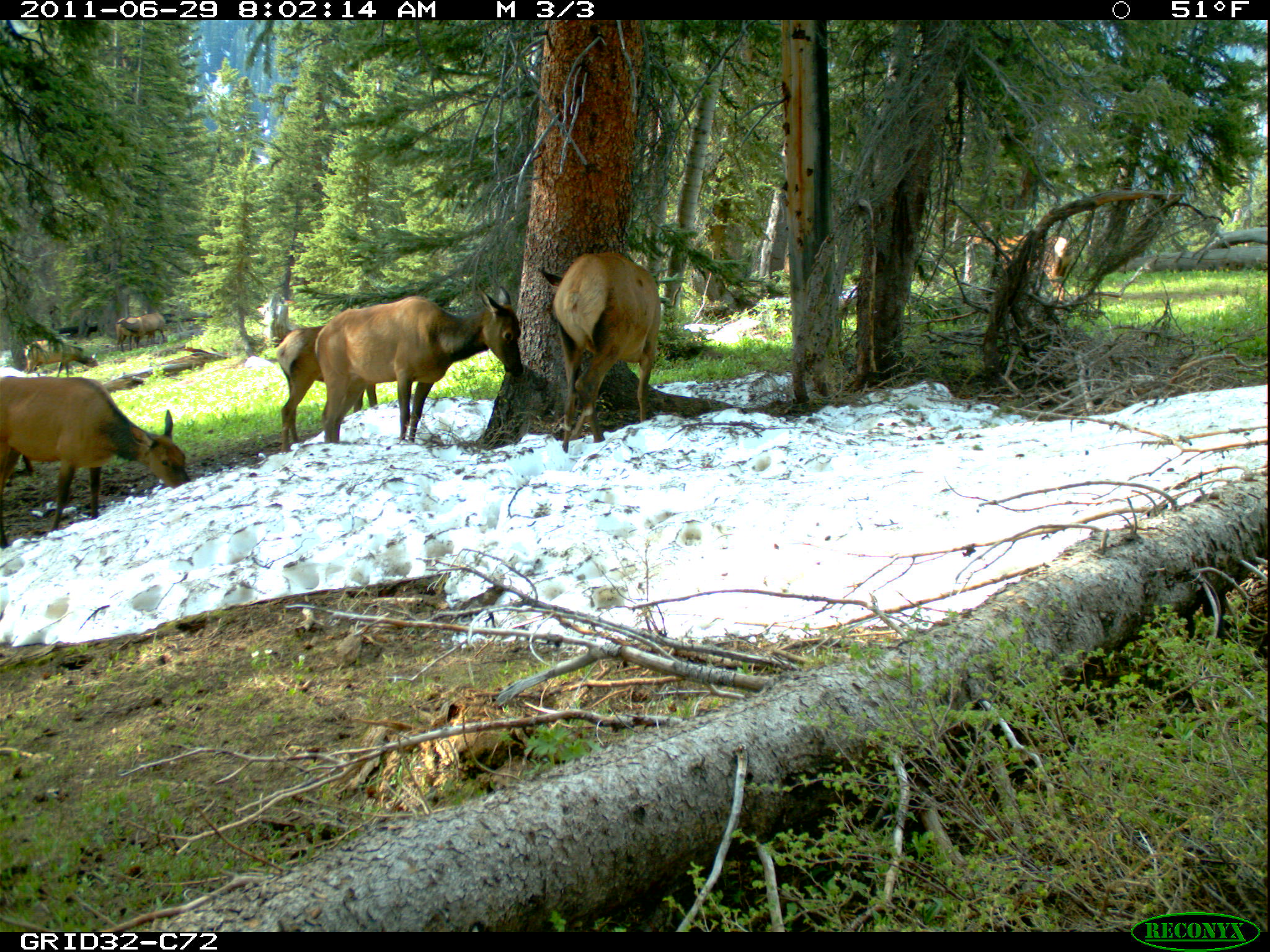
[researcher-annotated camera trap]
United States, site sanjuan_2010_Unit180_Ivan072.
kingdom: Animalia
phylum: Chordata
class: Mammalia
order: Artiodactyla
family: Cervidae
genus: Cervus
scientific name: Cervus elaphus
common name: red deer